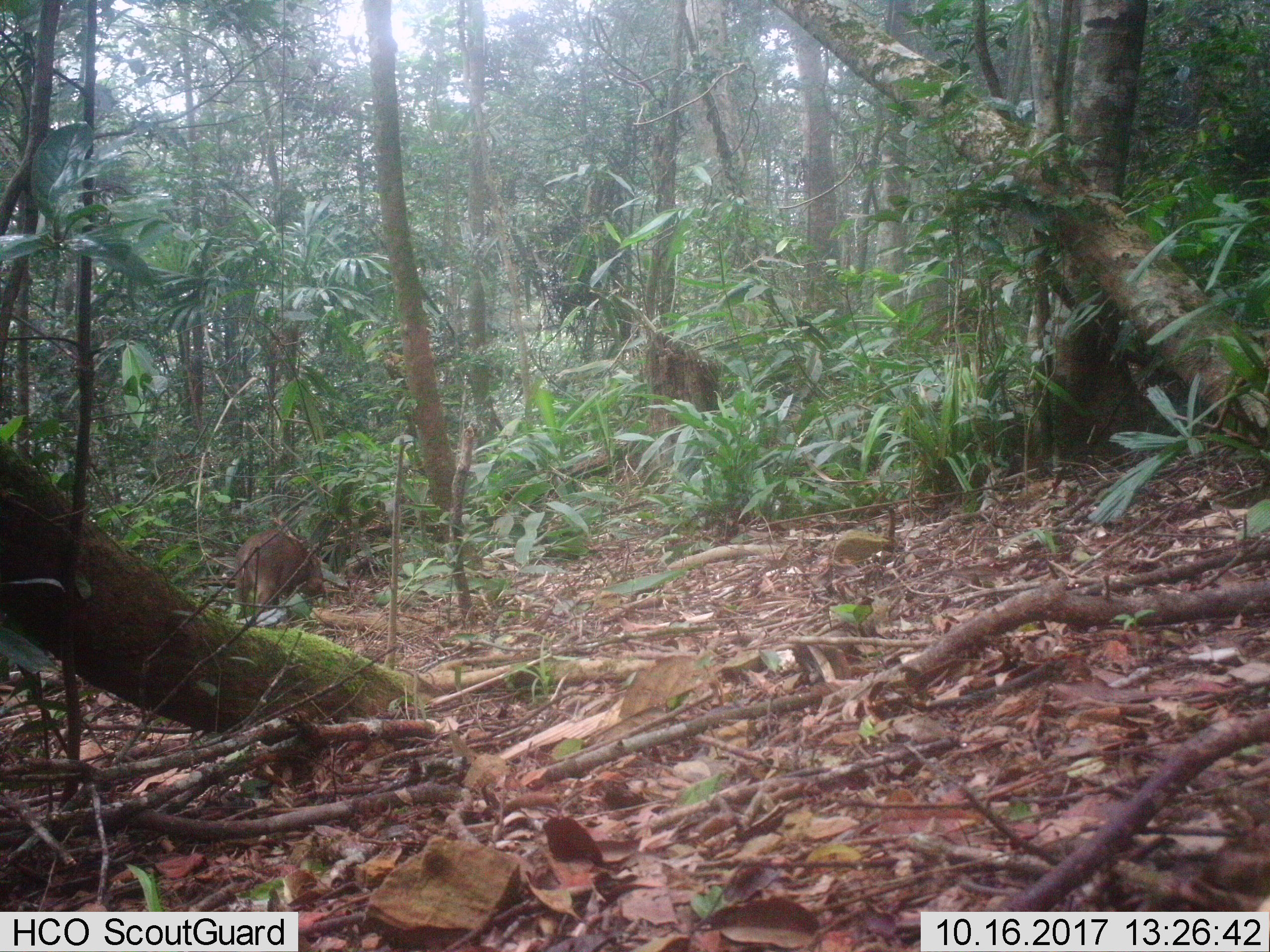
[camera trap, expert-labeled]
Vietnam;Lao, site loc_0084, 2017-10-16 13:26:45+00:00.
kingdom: Animalia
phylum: Chordata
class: Mammalia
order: Artiodactyla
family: Suidae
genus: Sus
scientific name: Sus scrofa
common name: eurasian wild pig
Eurasian wild pig (Sus scrofa). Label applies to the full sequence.